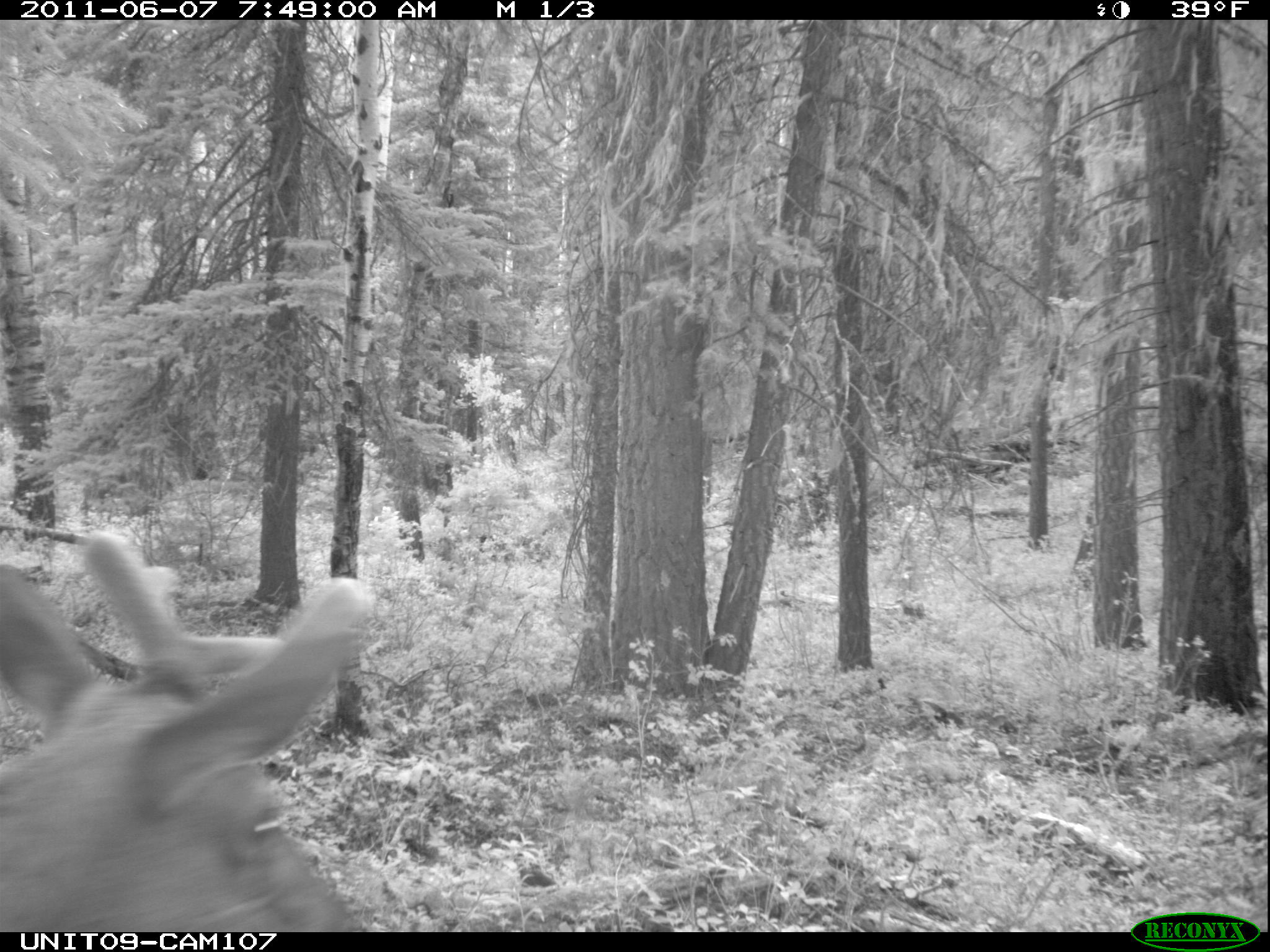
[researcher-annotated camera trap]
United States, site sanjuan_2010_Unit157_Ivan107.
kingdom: Animalia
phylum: Chordata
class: Mammalia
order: Artiodactyla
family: Cervidae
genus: Cervus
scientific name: Cervus elaphus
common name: red deer